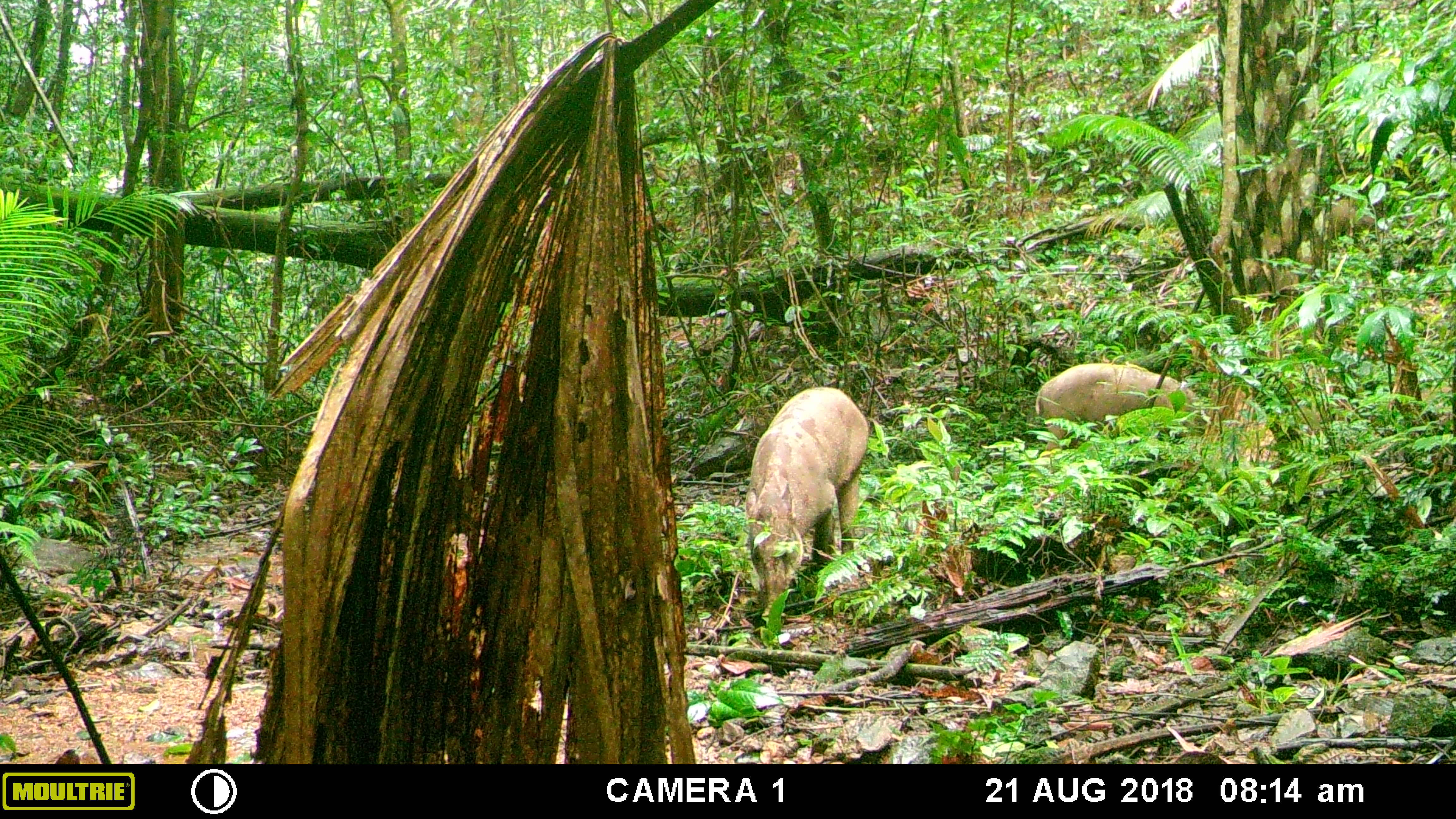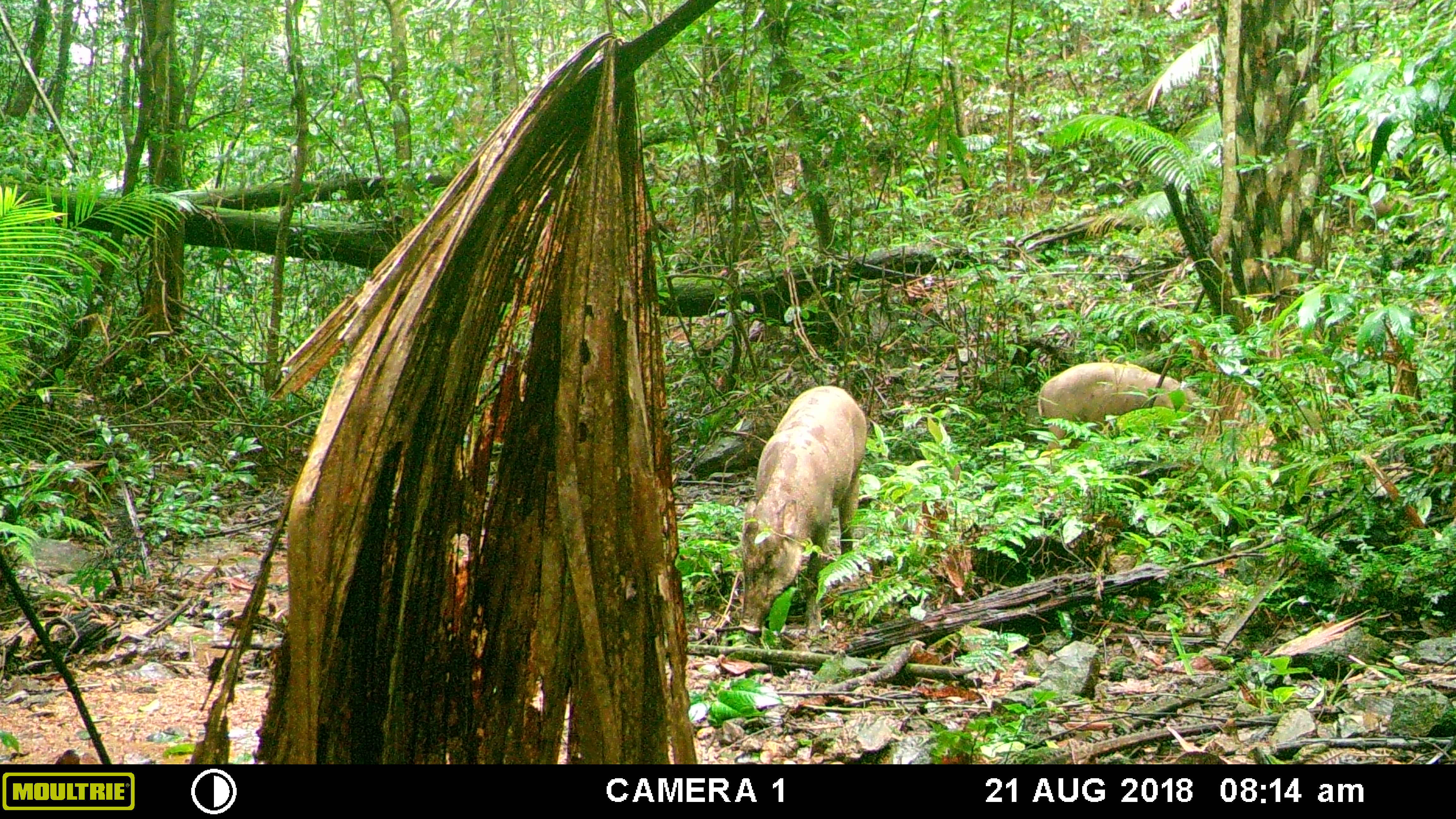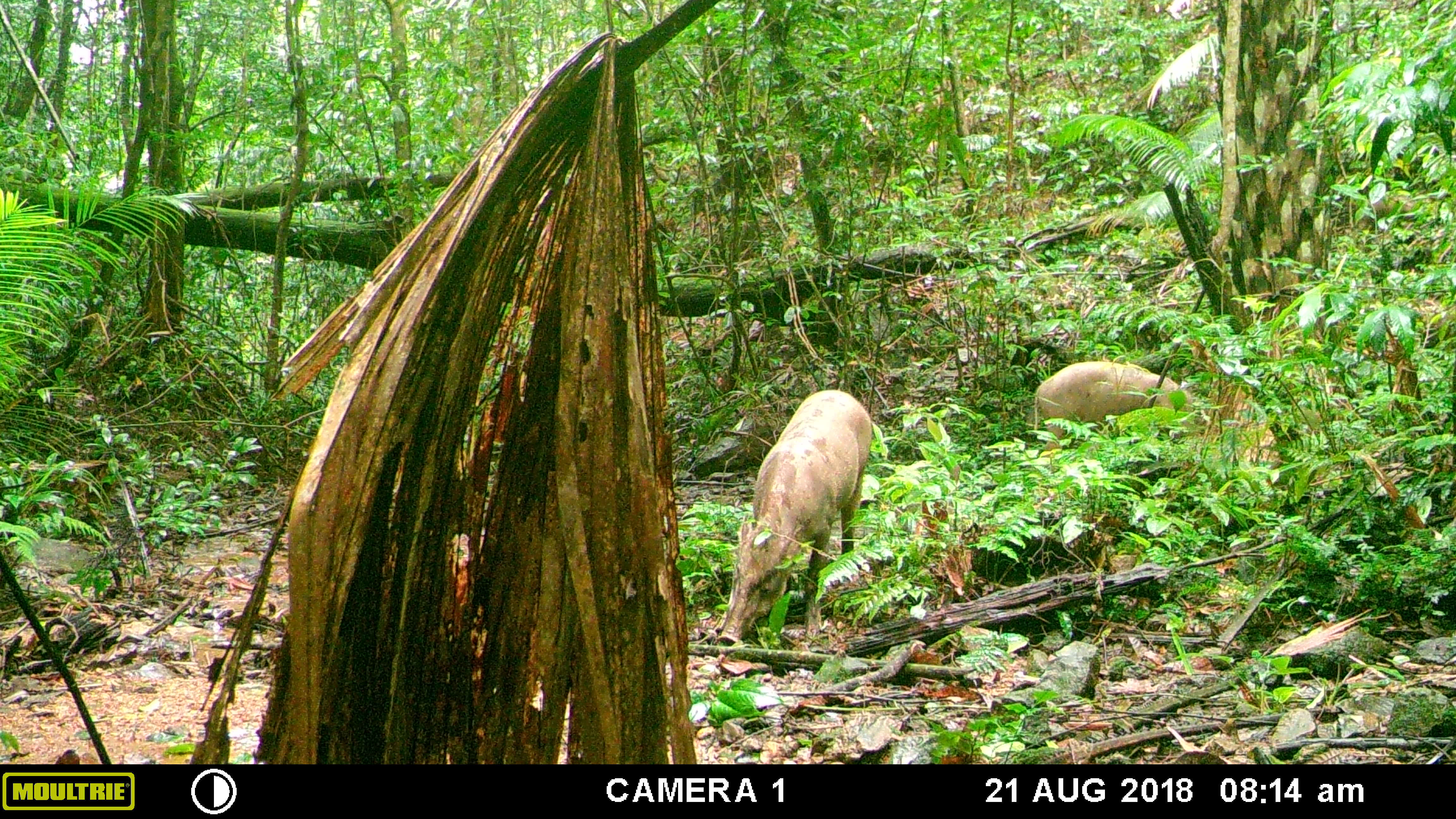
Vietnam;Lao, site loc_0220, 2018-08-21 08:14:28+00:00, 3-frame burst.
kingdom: Animalia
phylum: Chordata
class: Mammalia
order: Artiodactyla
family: Suidae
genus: Sus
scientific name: Sus scrofa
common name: eurasian wild pig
Eurasian wild pig (Sus scrofa). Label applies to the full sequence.